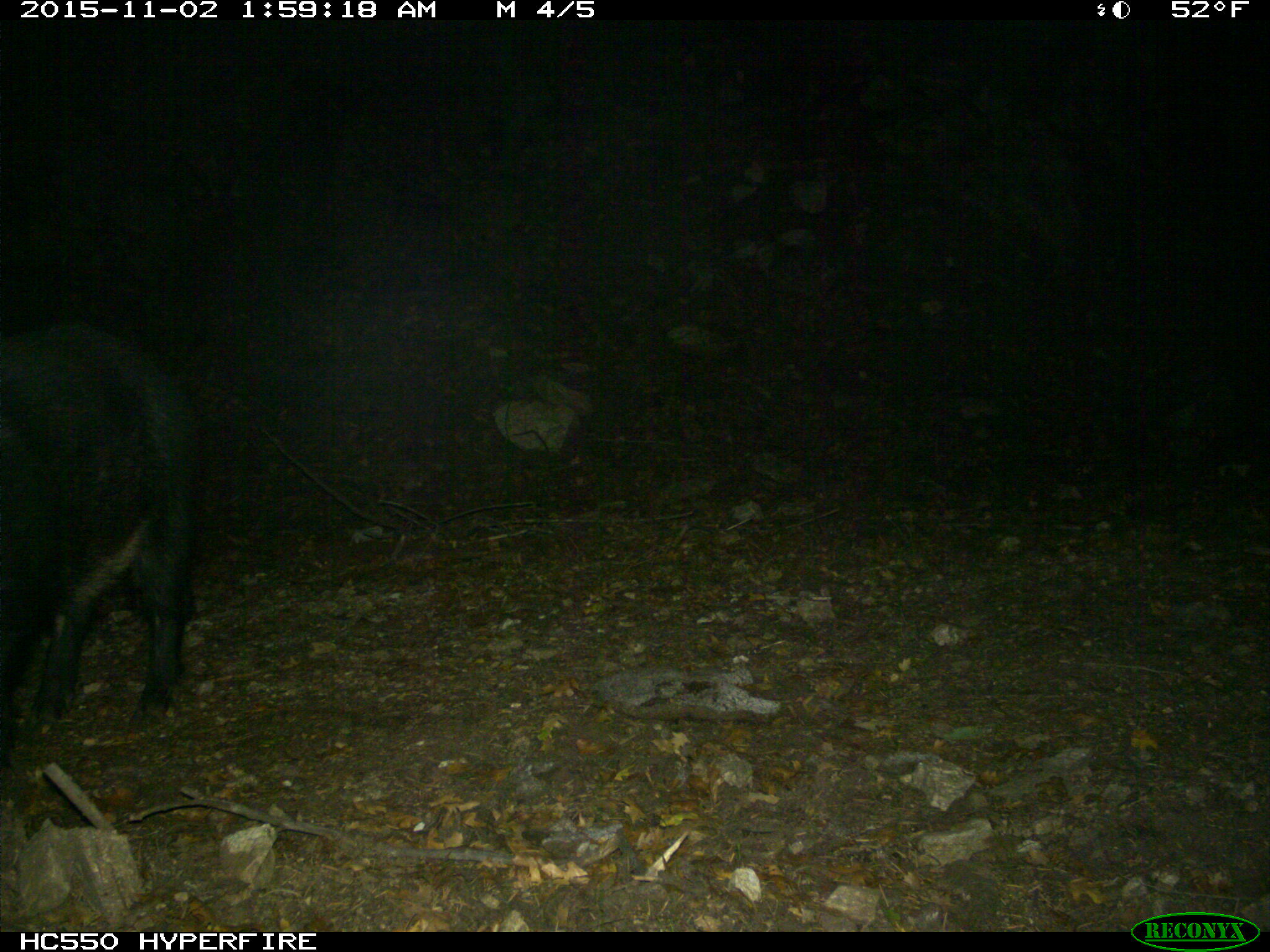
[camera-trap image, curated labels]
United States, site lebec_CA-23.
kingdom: Animalia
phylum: Chordata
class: Mammalia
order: Artiodactyla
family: Suidae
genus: Sus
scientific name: Sus scrofa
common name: wild boar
Sus scrofa (wild boar).